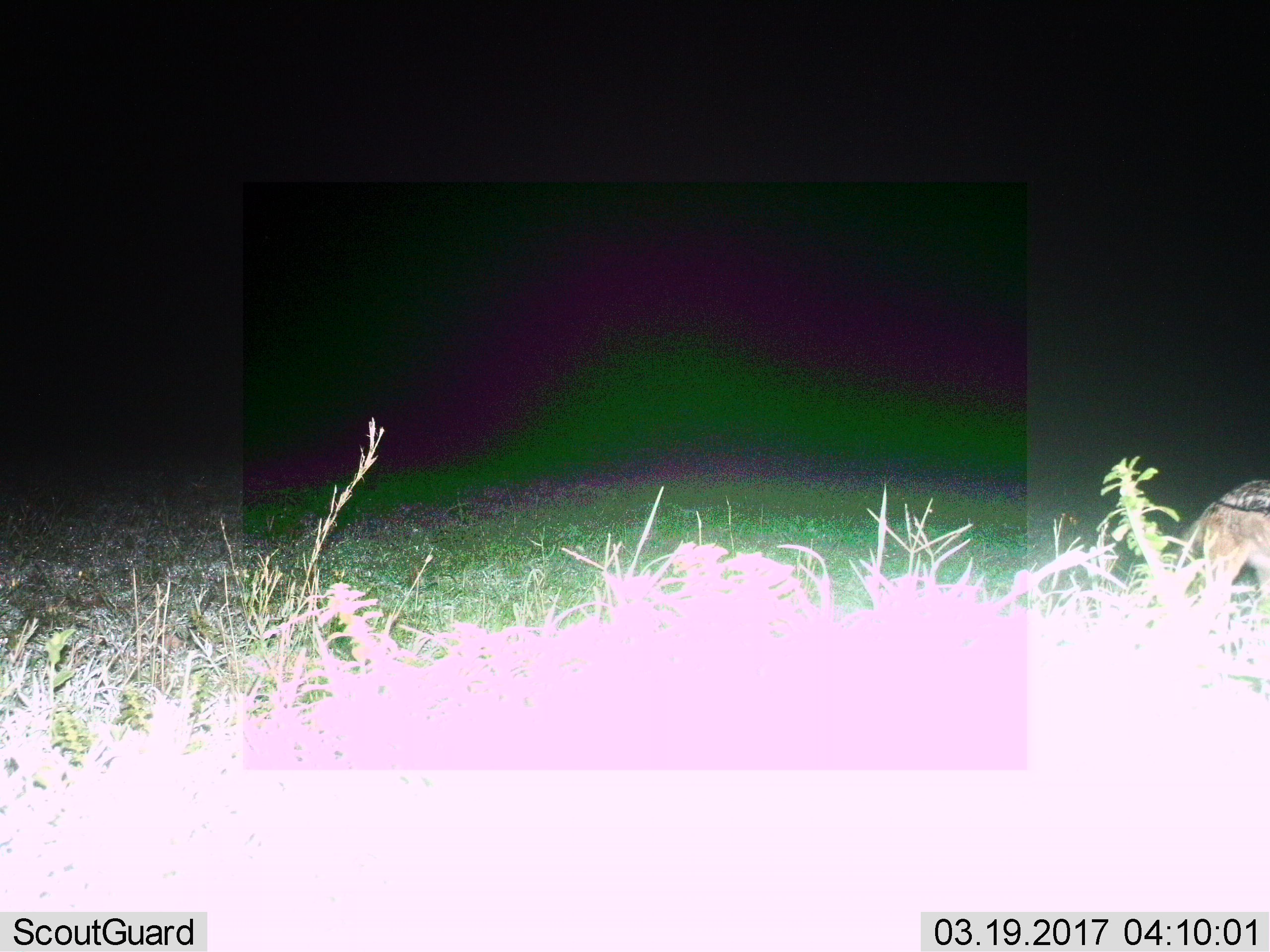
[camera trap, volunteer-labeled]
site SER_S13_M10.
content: unidentified animal